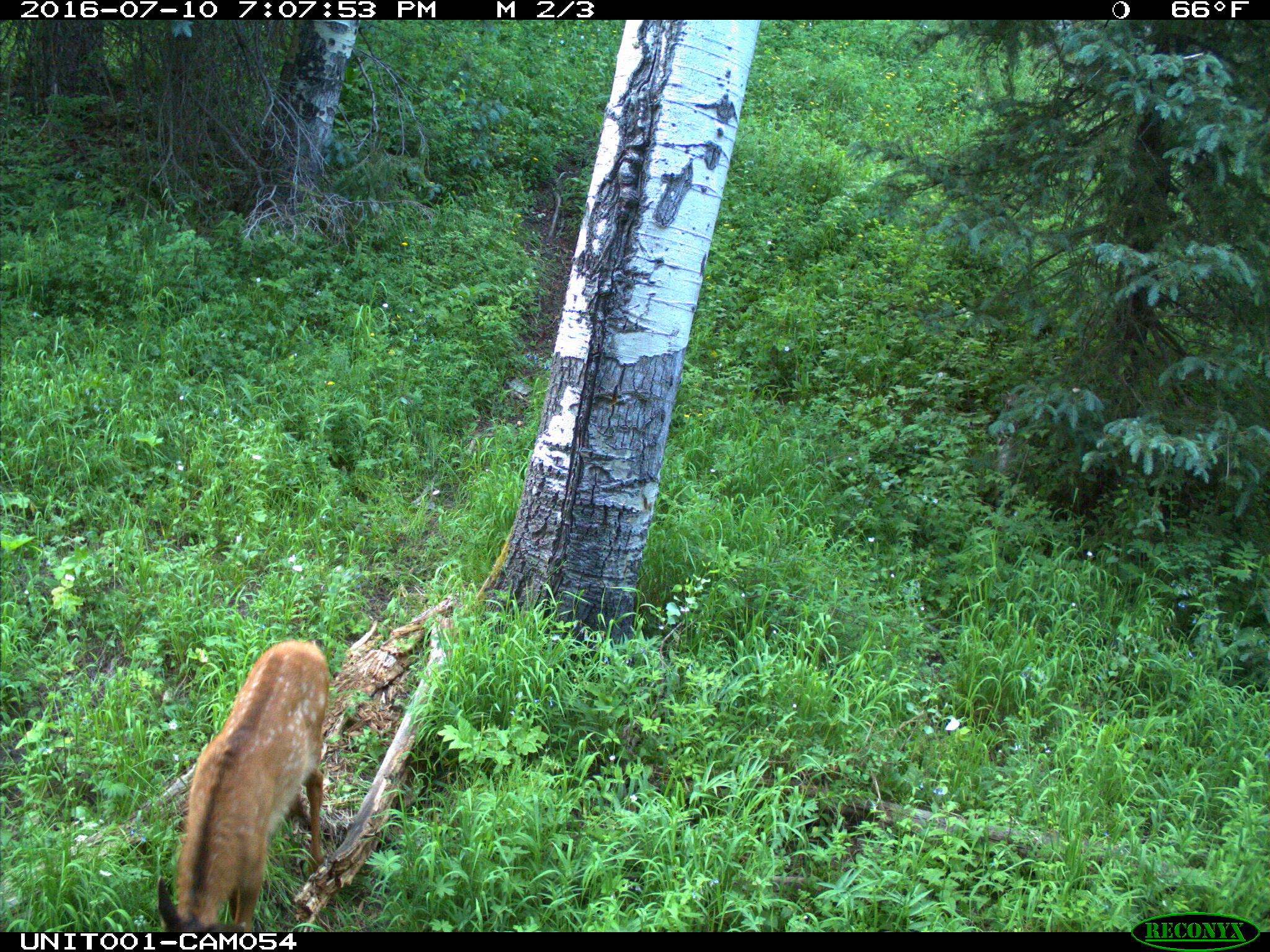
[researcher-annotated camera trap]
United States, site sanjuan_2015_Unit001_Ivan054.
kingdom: Animalia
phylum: Chordata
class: Mammalia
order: Artiodactyla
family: Cervidae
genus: Cervus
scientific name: Cervus elaphus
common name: red deer